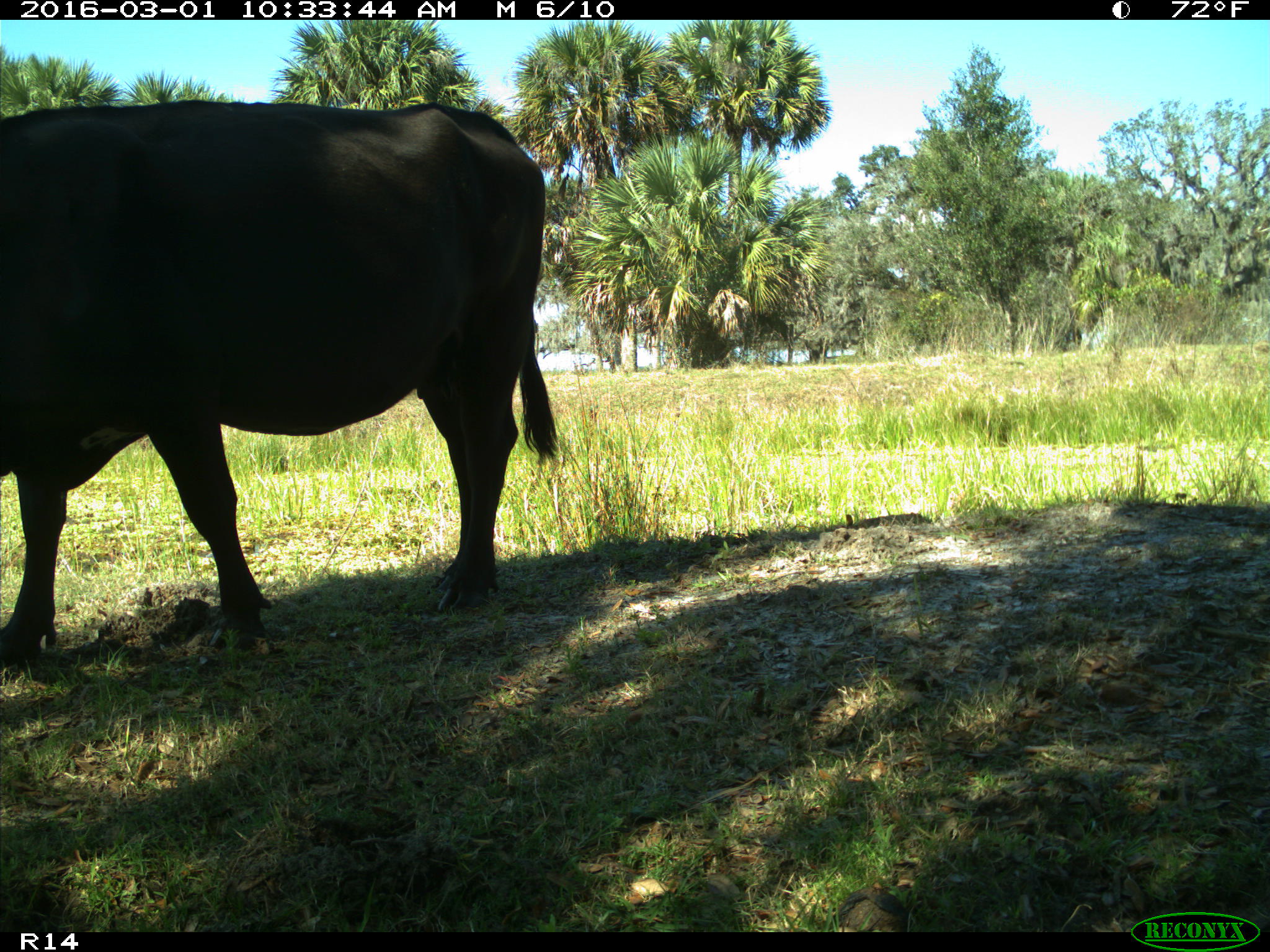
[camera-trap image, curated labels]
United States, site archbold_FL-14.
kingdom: Animalia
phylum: Chordata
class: Mammalia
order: Artiodactyla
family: Bovidae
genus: Bos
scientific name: Bos taurus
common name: domestic cow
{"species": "Bos taurus (domestic cow)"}